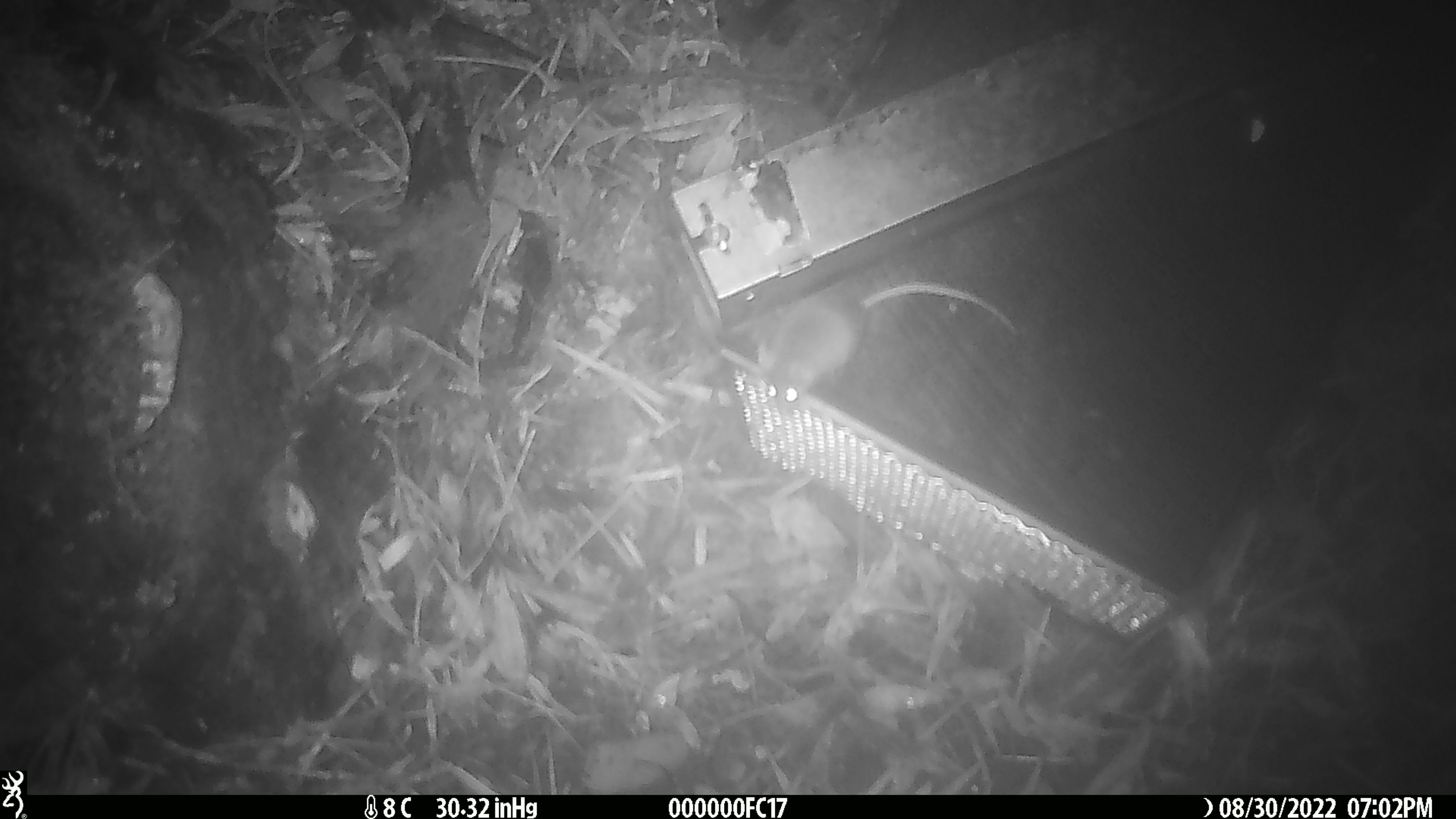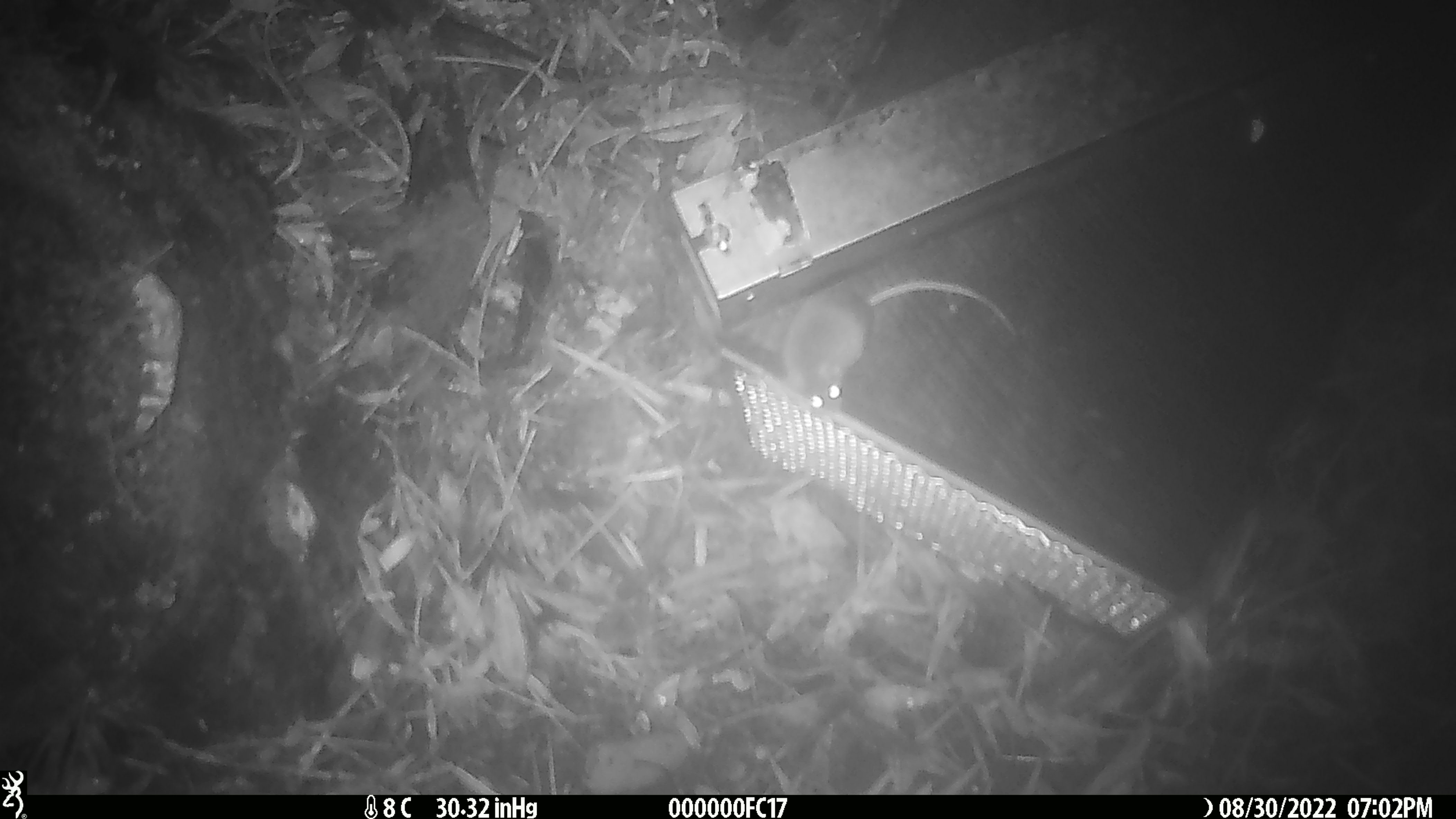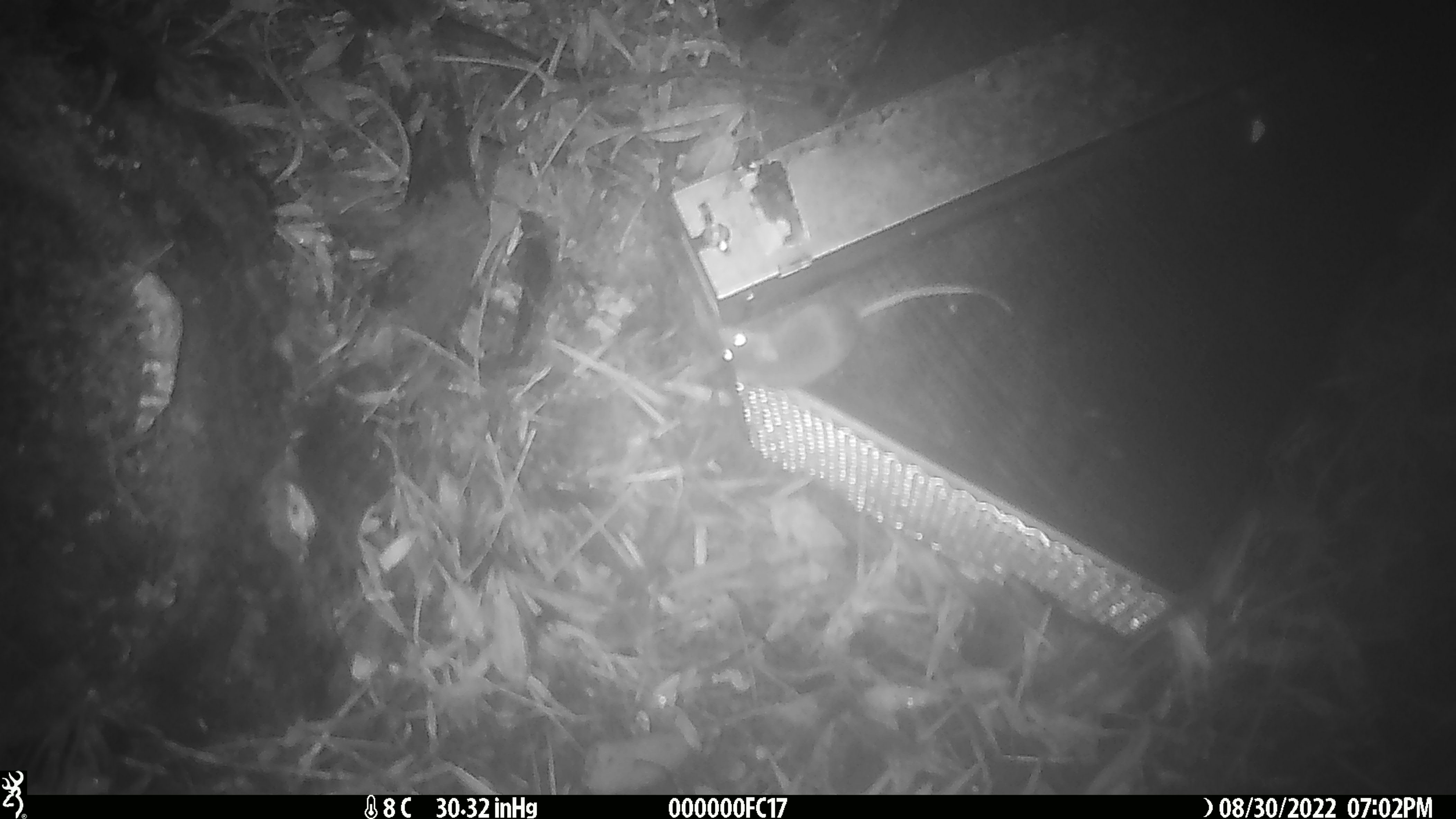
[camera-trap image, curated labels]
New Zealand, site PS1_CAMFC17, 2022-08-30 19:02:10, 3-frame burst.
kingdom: Animalia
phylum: Chordata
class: Mammalia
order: Rodentia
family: Muridae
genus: Mus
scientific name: Mus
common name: mouse